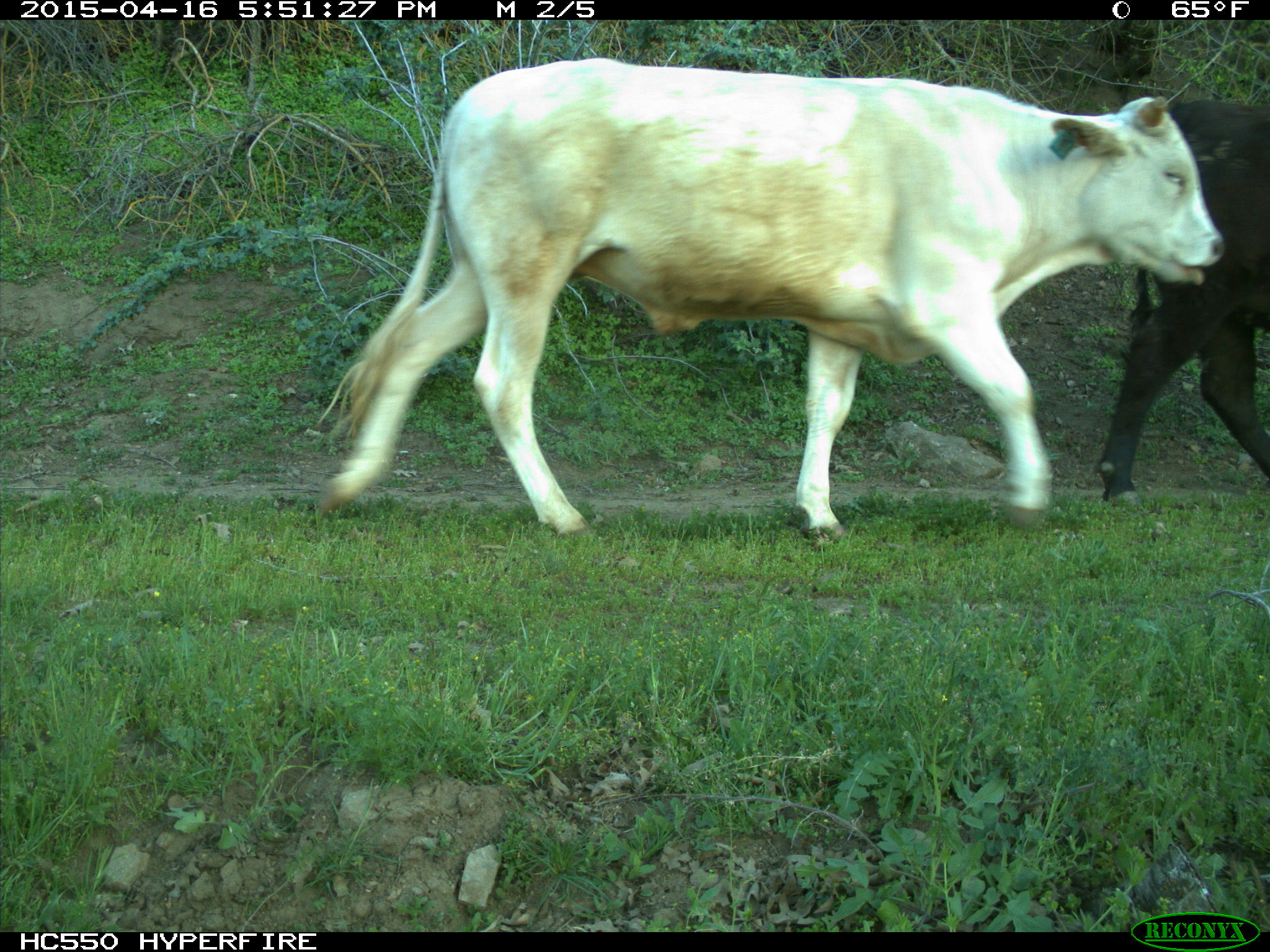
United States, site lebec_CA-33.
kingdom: Animalia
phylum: Chordata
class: Mammalia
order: Artiodactyla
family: Bovidae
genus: Bos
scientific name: Bos taurus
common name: domestic cow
Bos taurus (domestic cow).